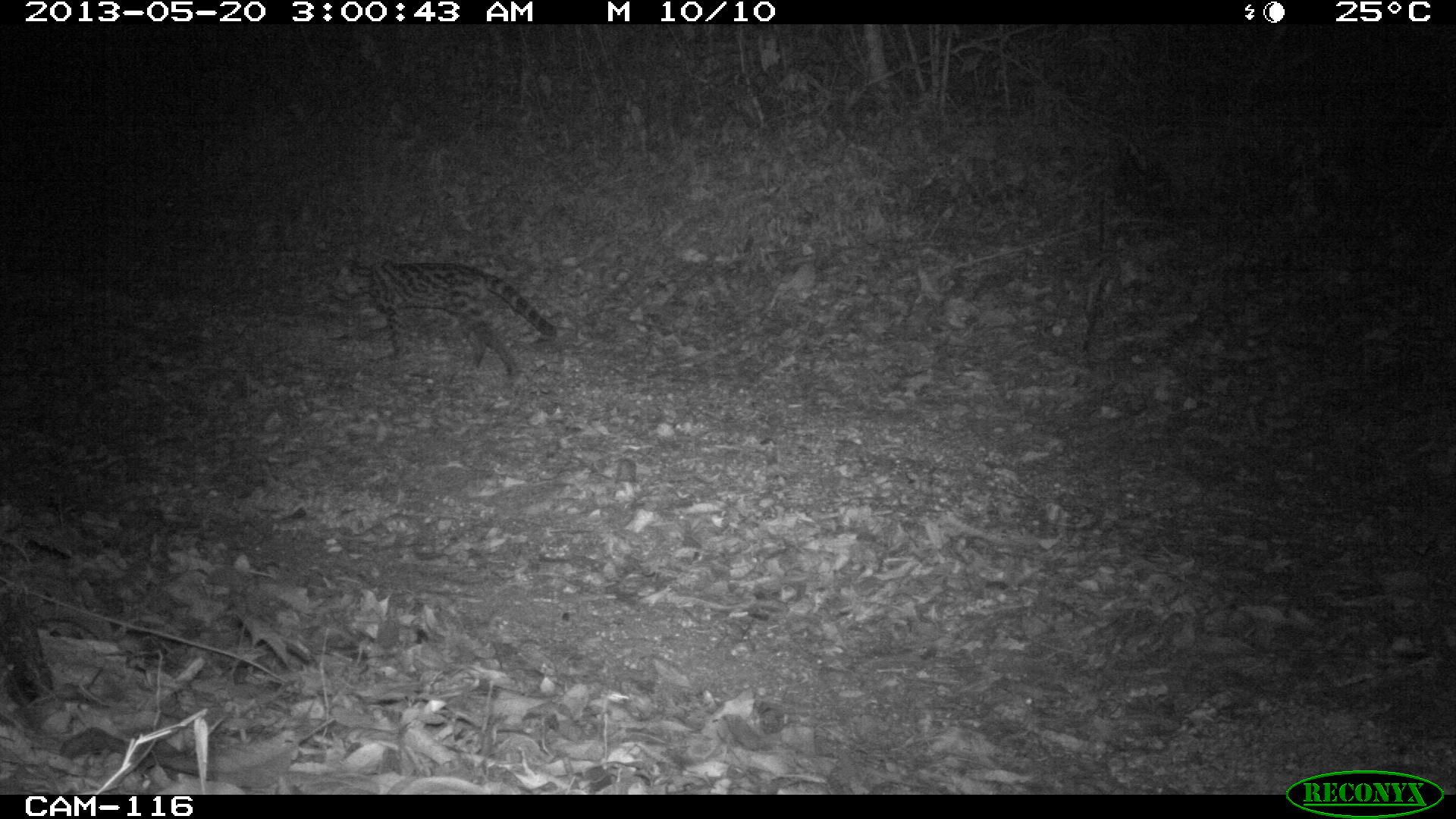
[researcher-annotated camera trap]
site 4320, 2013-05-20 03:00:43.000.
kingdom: Animalia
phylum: Chordata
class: Mammalia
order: Carnivora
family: Felidae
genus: Leopardus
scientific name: Leopardus wiedii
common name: margay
Leopardus wiedii (margay), count 1.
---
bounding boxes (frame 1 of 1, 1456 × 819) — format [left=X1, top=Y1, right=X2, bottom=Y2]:
leopardus wiedii: [left=331, top=260, right=556, bottom=379]